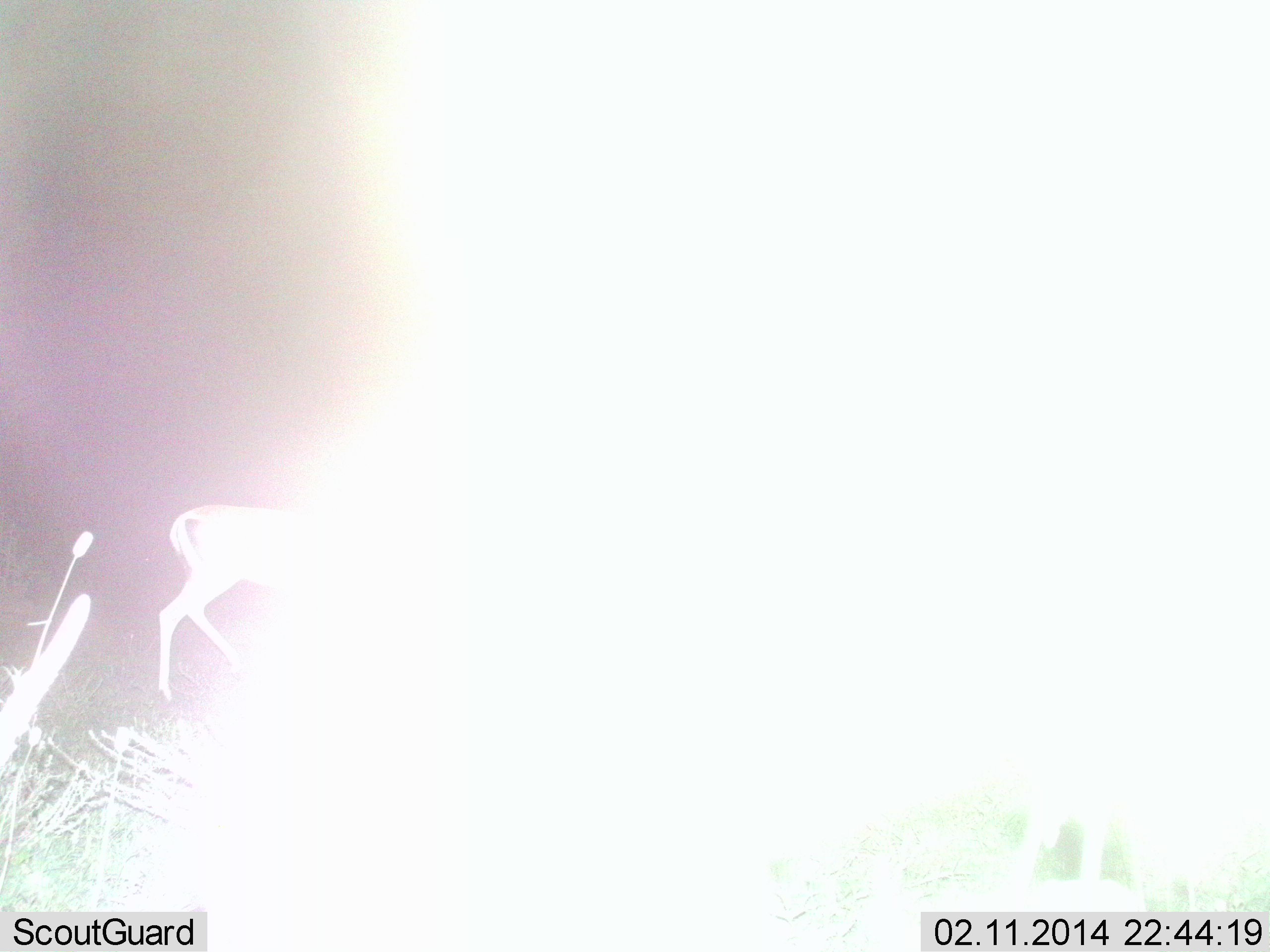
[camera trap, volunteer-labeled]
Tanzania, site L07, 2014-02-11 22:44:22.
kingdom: Animalia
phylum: Chordata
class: Mammalia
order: Artiodactyla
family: Bovidae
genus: Nanger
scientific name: Nanger granti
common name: grant's gazelle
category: gazellegrants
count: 1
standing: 33%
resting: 0%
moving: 67%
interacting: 0%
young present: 0%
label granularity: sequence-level